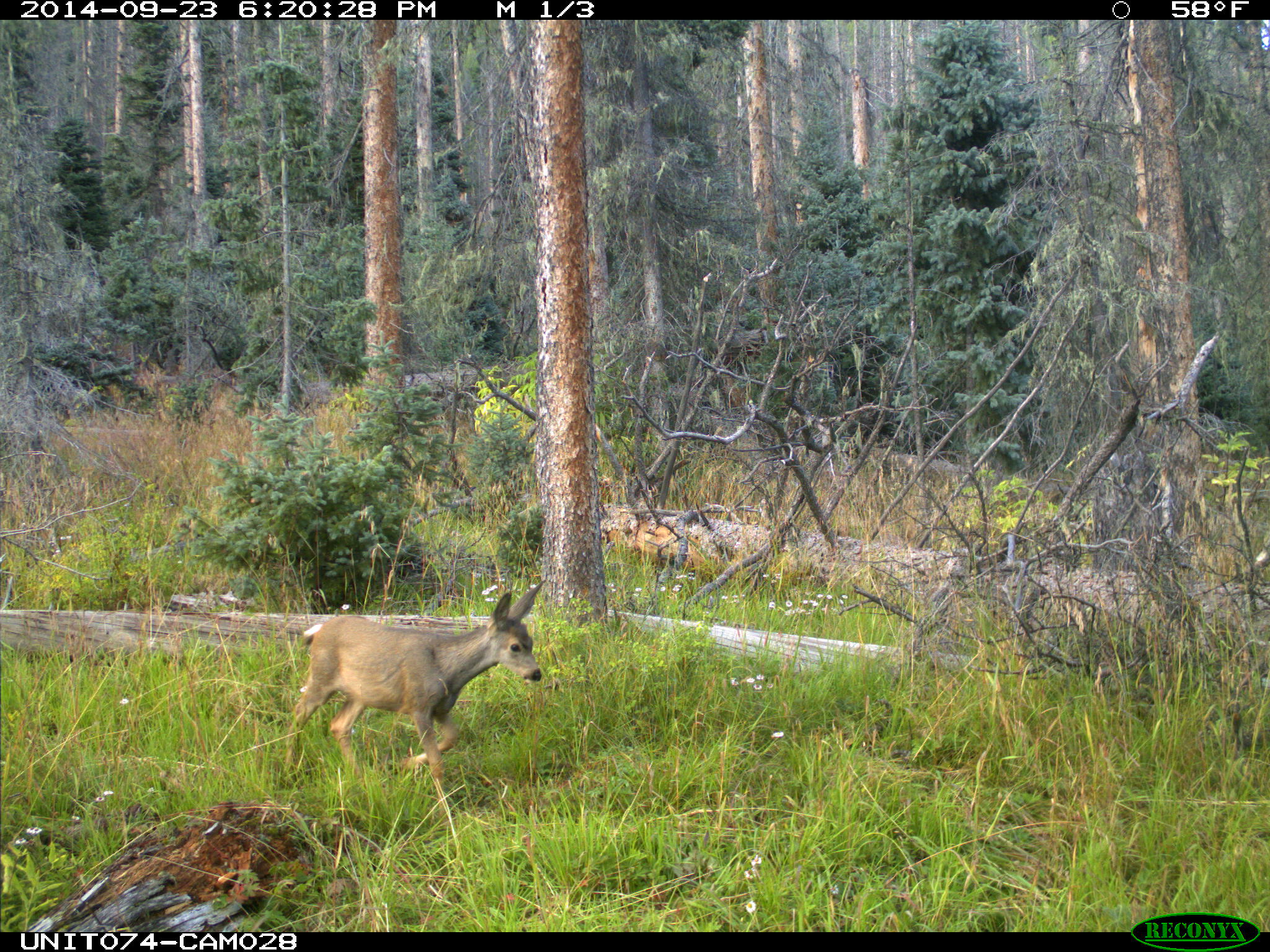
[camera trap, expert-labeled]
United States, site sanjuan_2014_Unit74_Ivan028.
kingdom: Animalia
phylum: Chordata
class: Mammalia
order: Artiodactyla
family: Cervidae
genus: Odocoileus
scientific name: Odocoileus hemionus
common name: mule deer